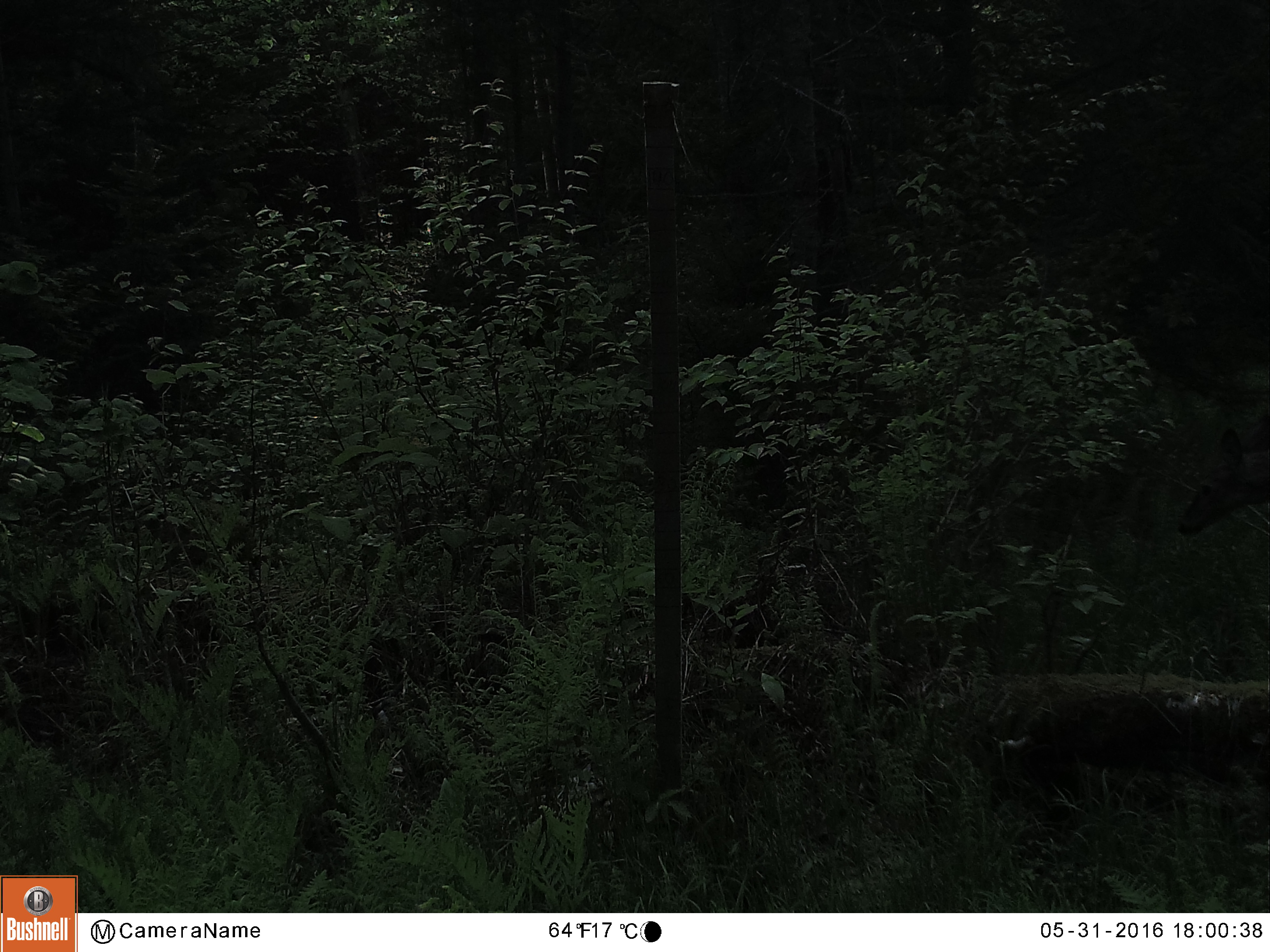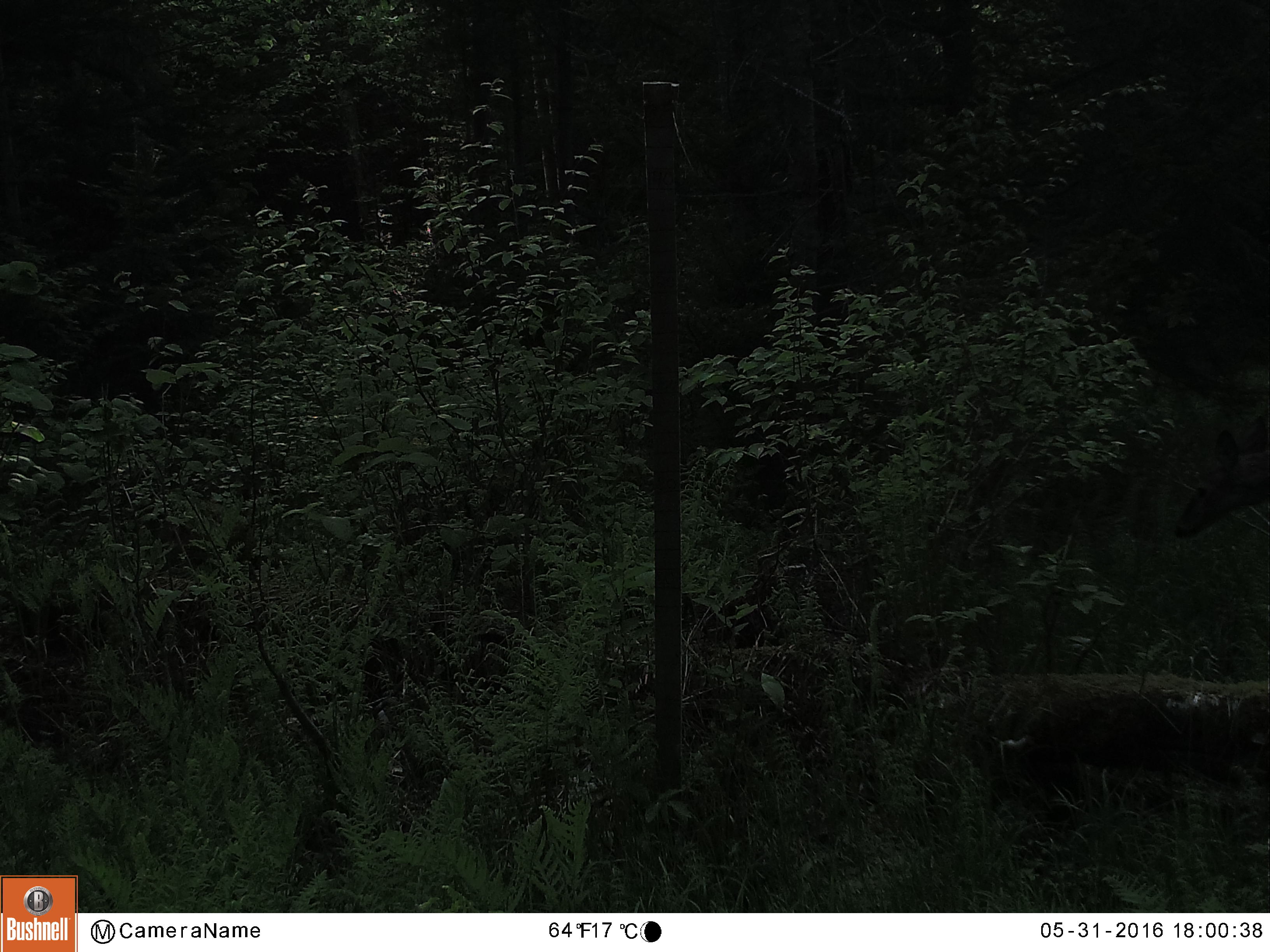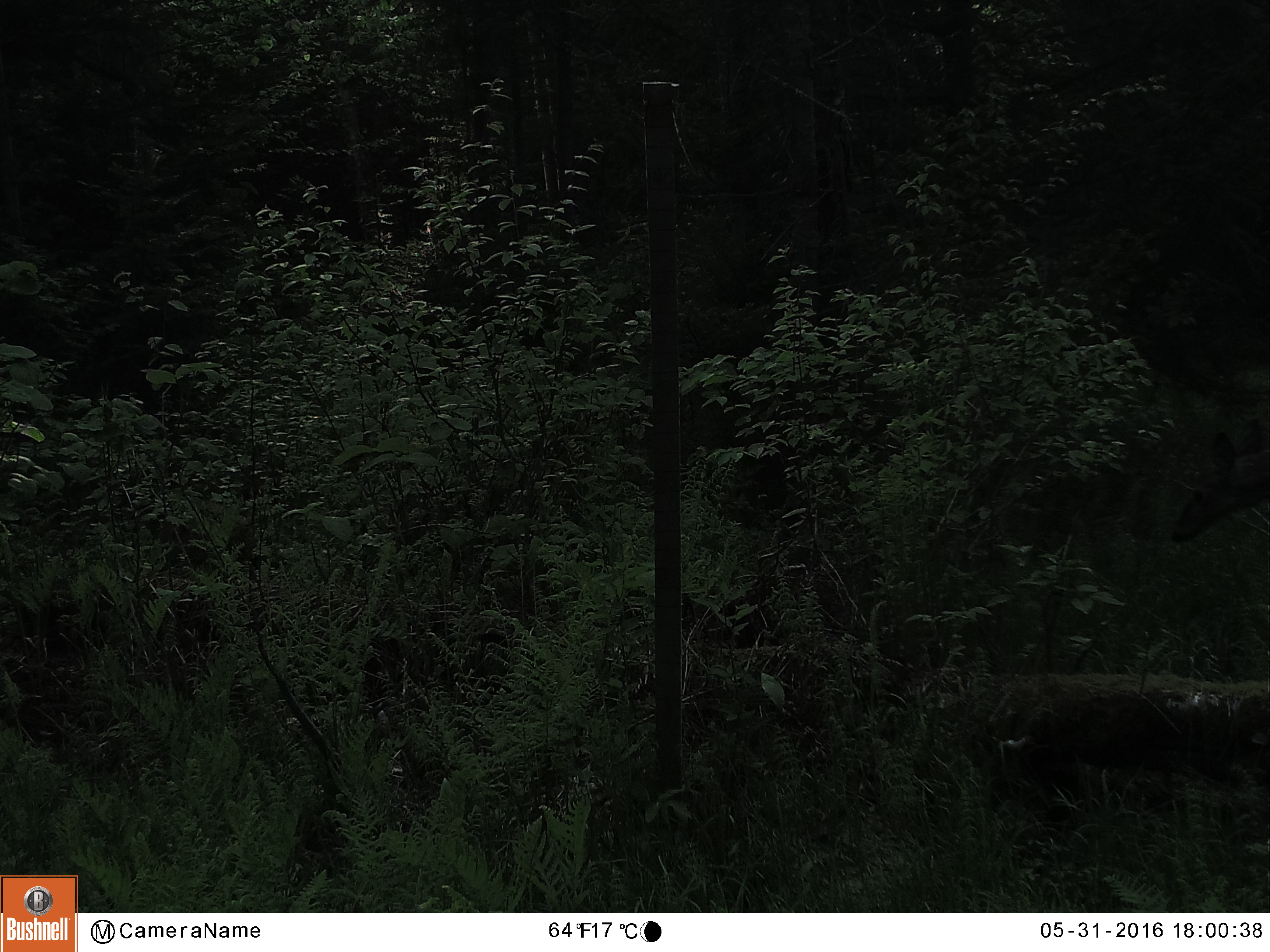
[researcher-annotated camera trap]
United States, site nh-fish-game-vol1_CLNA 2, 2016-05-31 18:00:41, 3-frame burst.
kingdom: Animalia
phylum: Chordata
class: Mammalia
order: Artiodactyla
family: Cervidae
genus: Odocoileus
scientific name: Odocoileus virginianus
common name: white-tailed deer